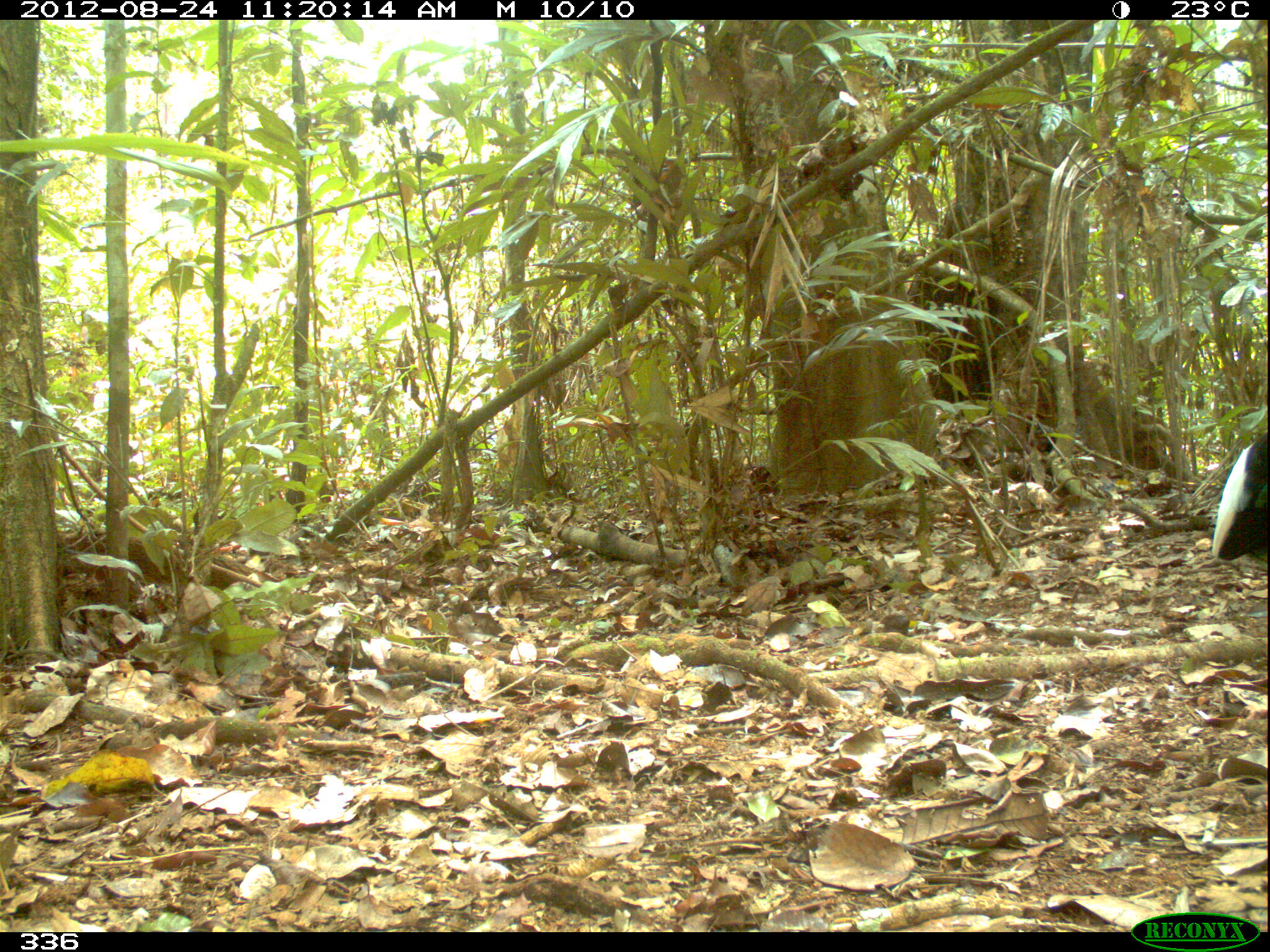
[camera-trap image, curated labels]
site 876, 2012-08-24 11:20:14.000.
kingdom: Animalia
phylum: Chordata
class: Aves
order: Gruiformes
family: Psophiidae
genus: Psophia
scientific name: Psophia leucoptera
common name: pale-winged trumpeter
Psophia leucoptera (pale-winged trumpeter).